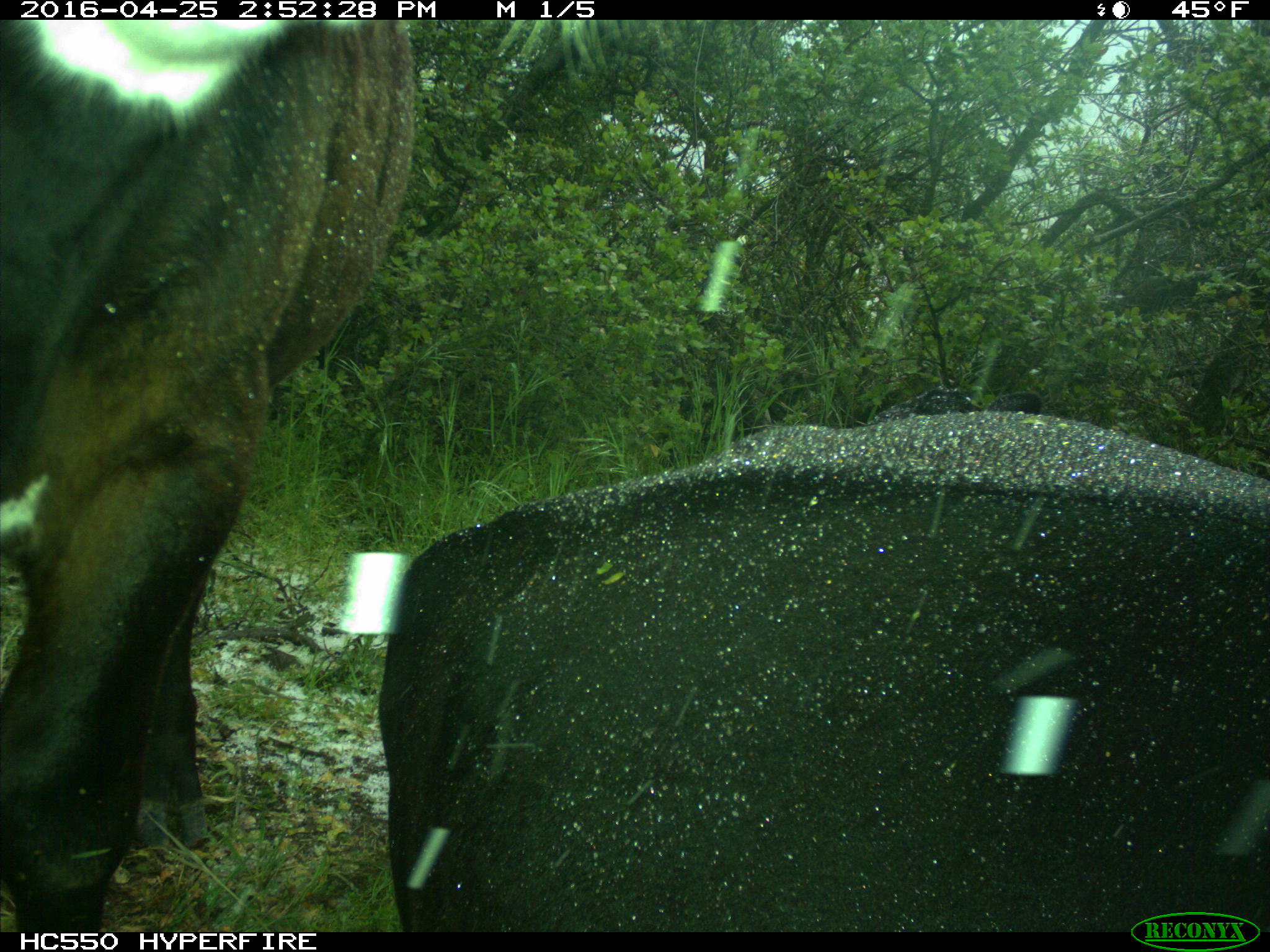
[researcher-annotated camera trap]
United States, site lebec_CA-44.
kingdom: Animalia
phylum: Chordata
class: Mammalia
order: Artiodactyla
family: Bovidae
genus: Bos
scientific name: Bos taurus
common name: domestic cow